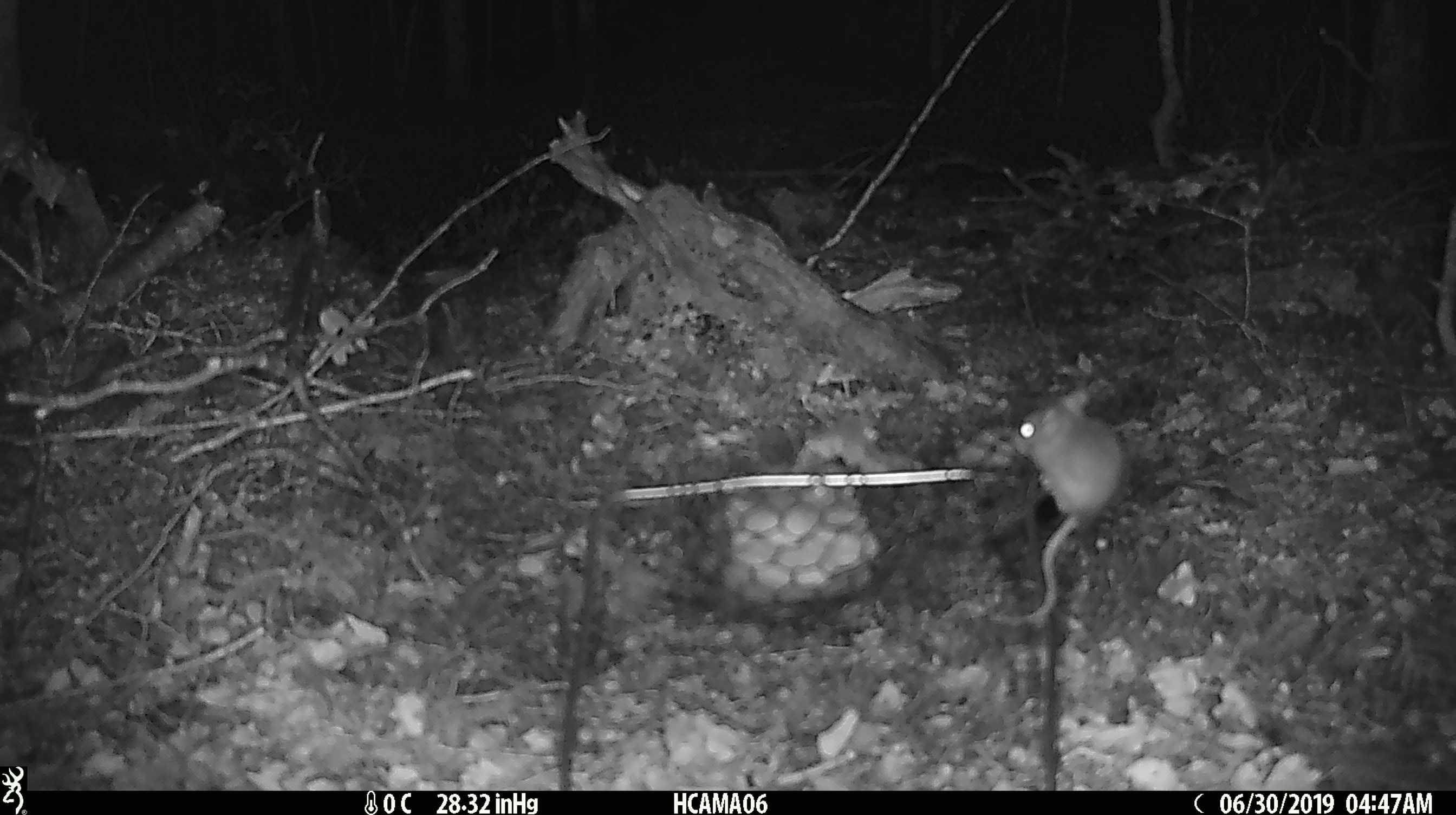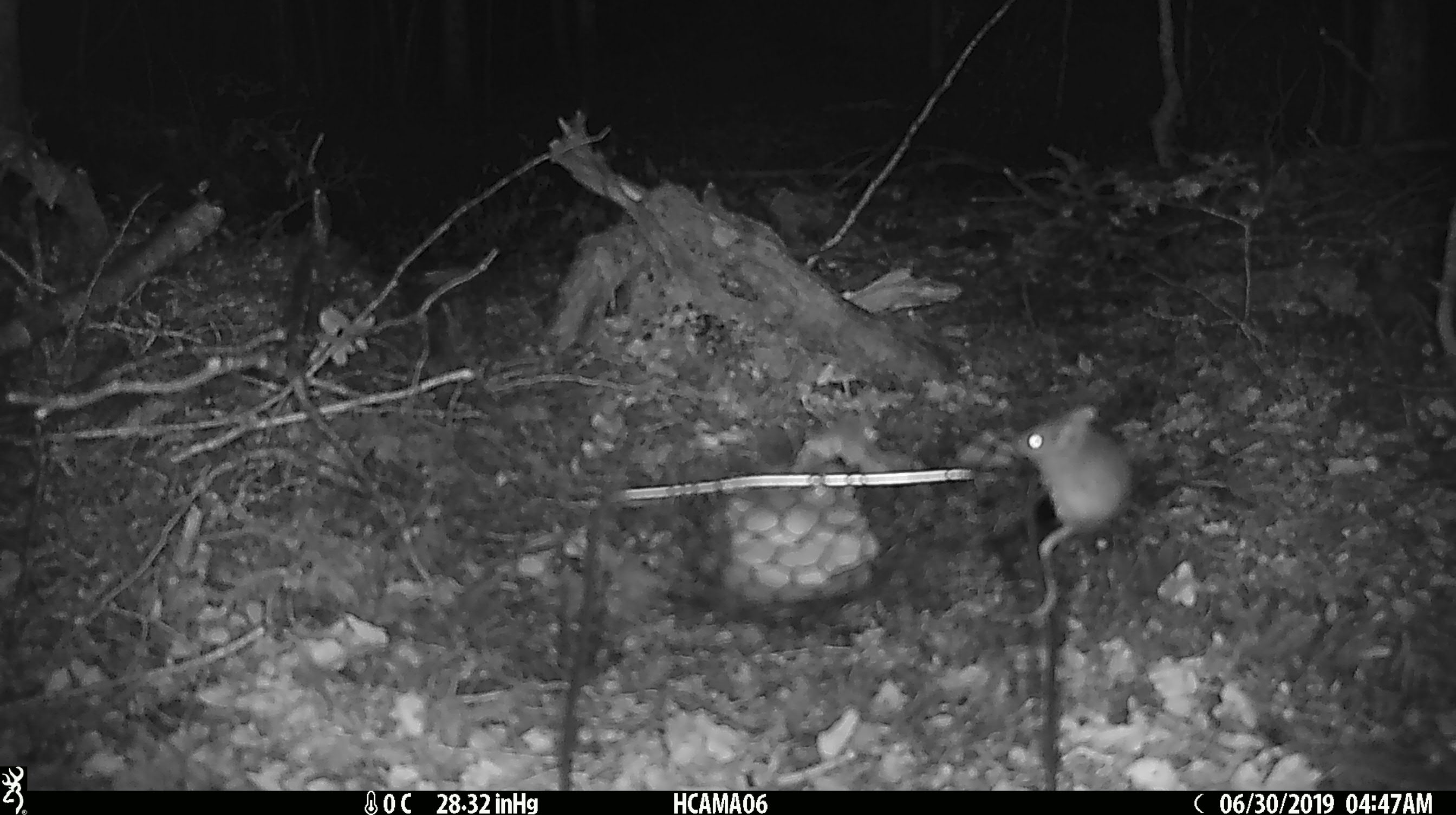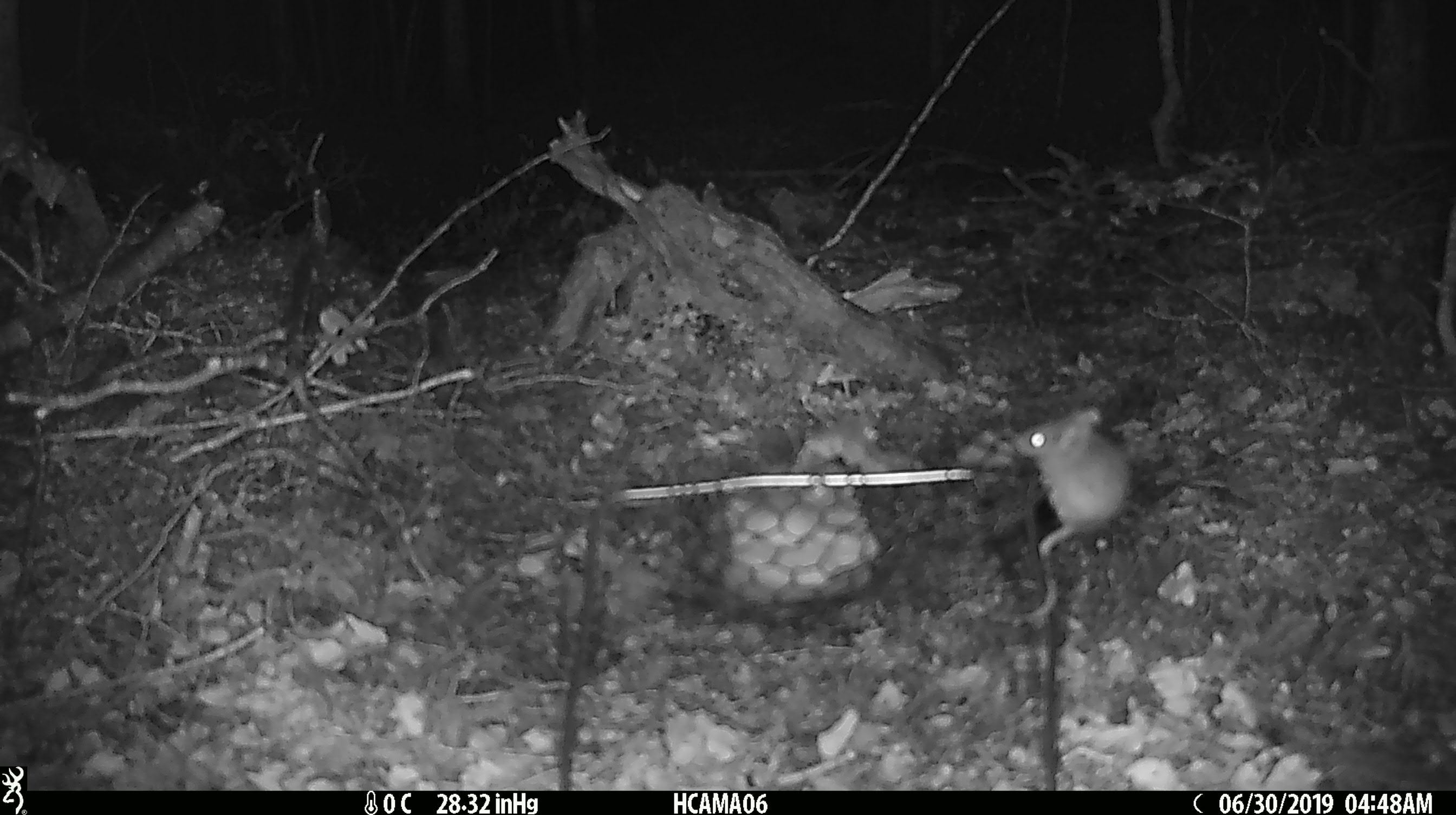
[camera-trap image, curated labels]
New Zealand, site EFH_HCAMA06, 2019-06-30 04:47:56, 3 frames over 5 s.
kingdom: Animalia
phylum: Chordata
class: Mammalia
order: Rodentia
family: Muridae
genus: Mus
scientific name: Mus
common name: mouse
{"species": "mouse (Mus)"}